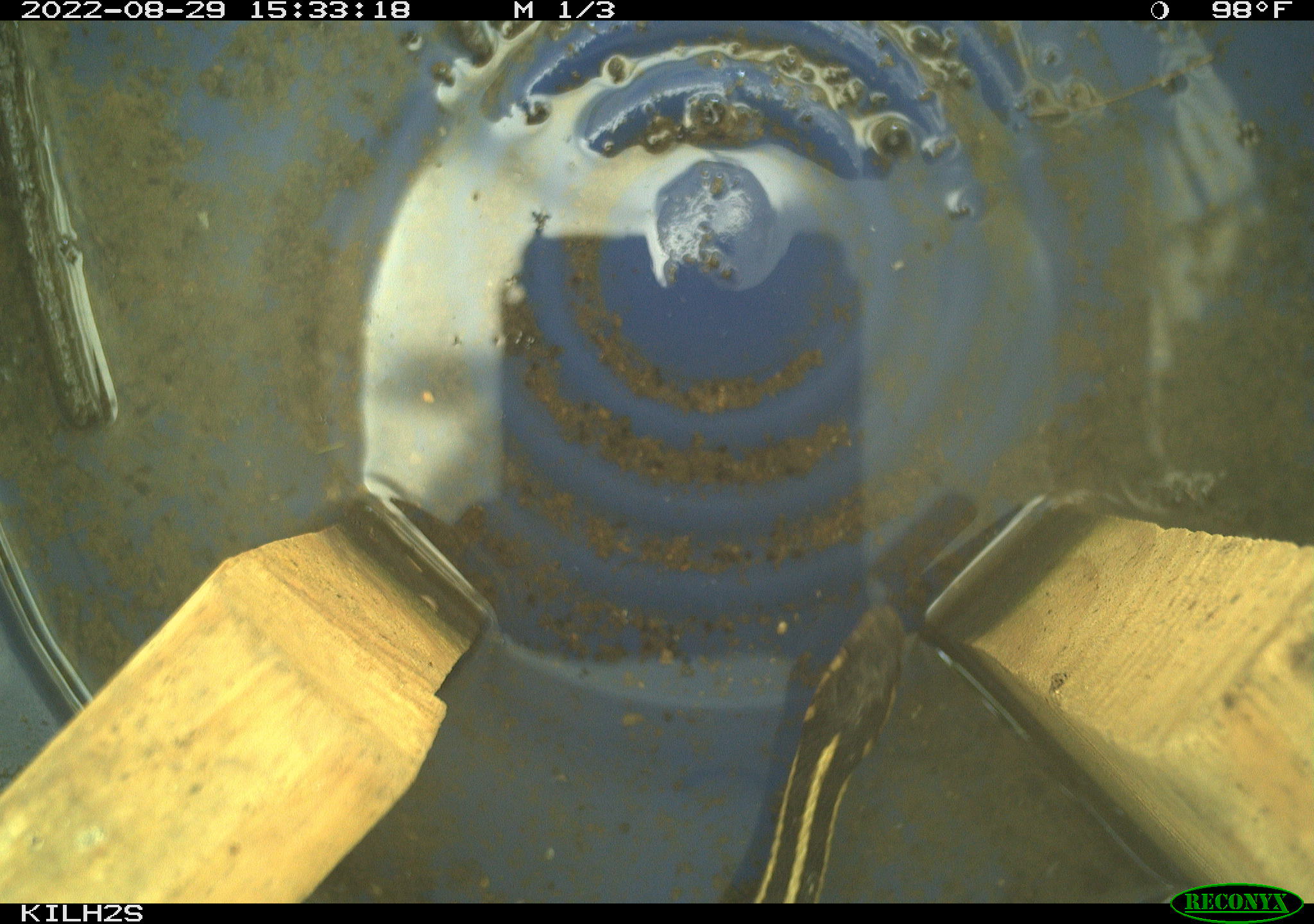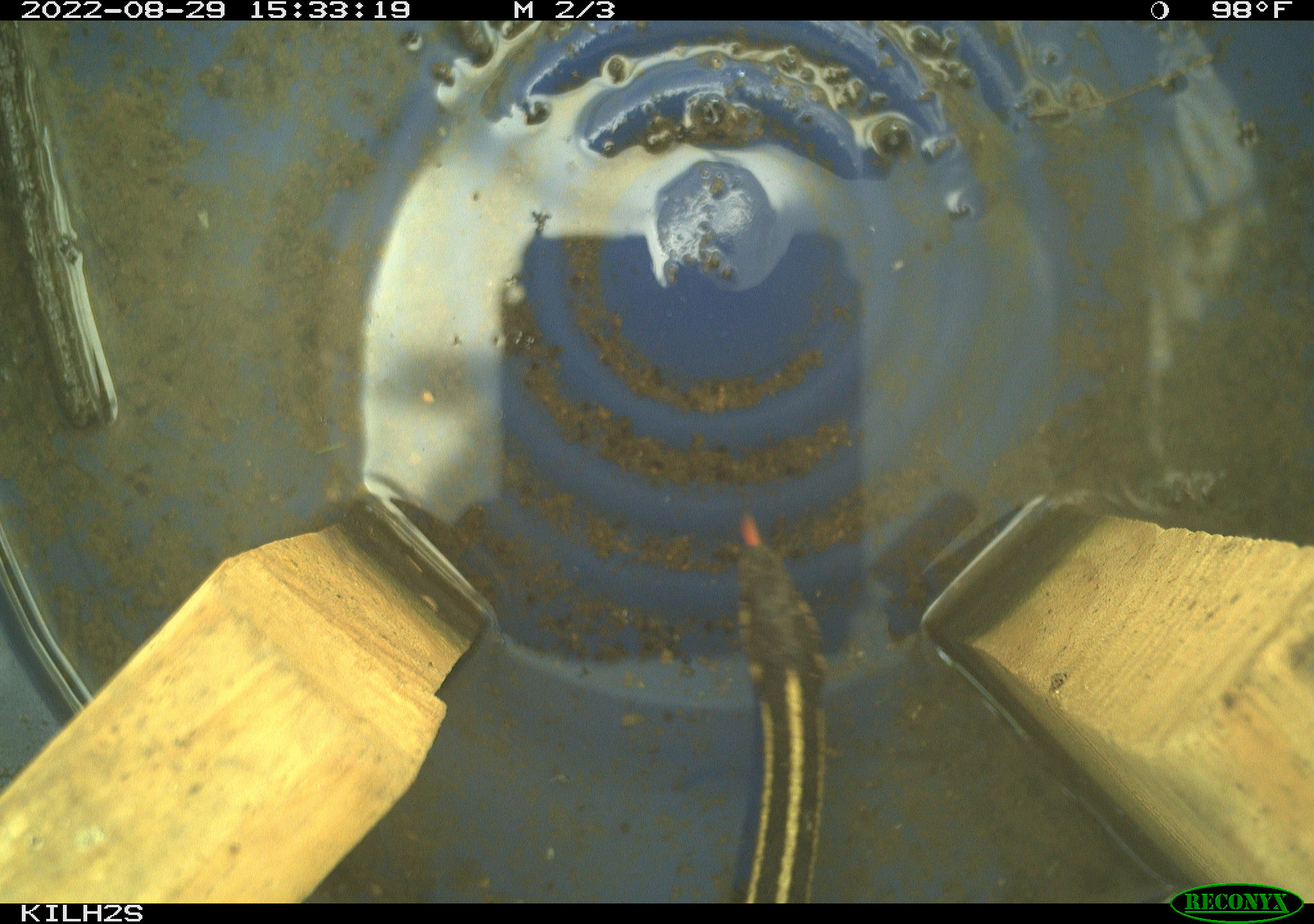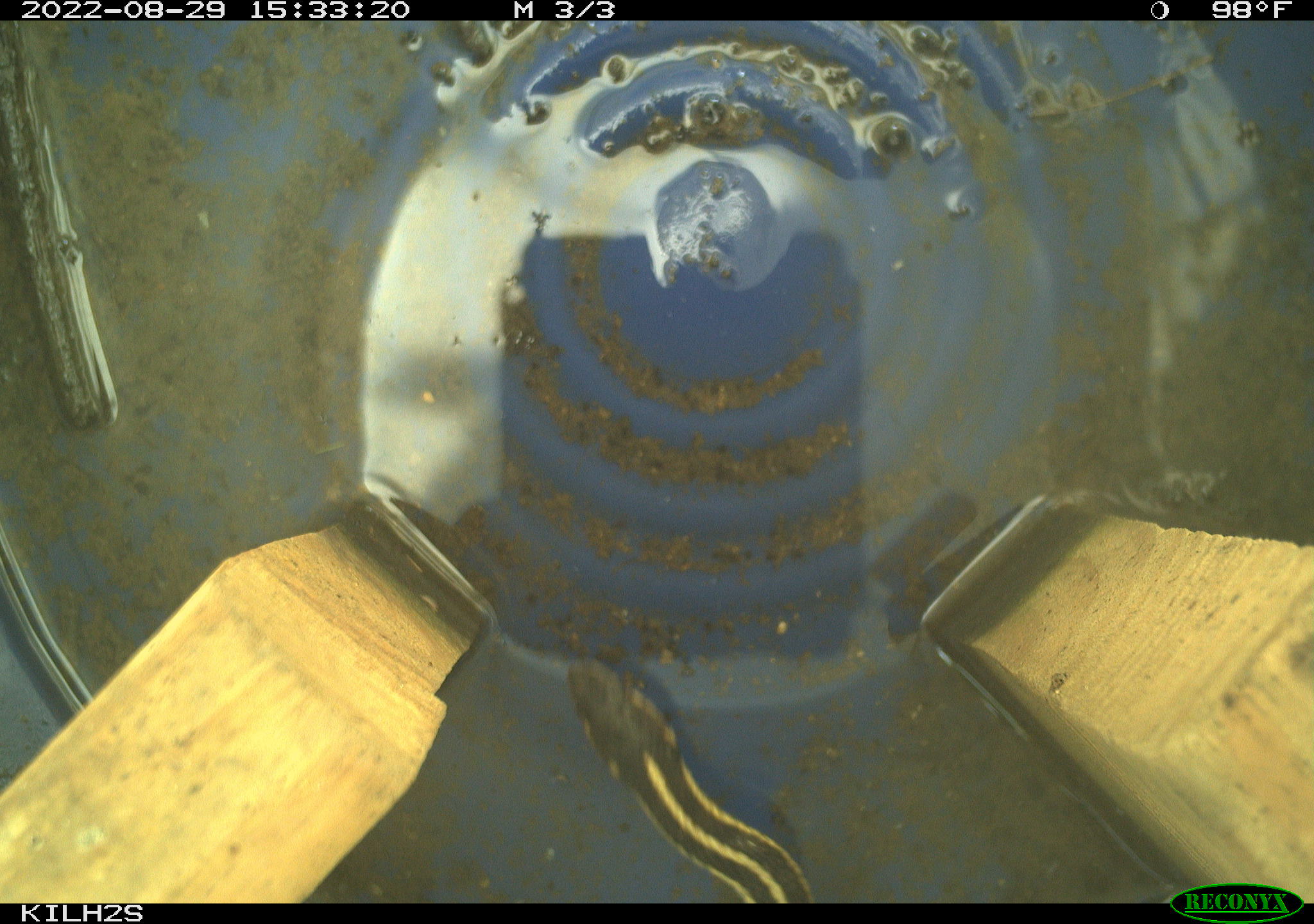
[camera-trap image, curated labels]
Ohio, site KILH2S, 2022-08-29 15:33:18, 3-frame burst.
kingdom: Animalia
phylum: Chordata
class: Reptilia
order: Squamata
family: Colubridae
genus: Thamnophis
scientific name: Thamnophis sirtalis sirtalis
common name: eastern gartersnake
Eastern gartersnake (Thamnophis sirtalis sirtalis).